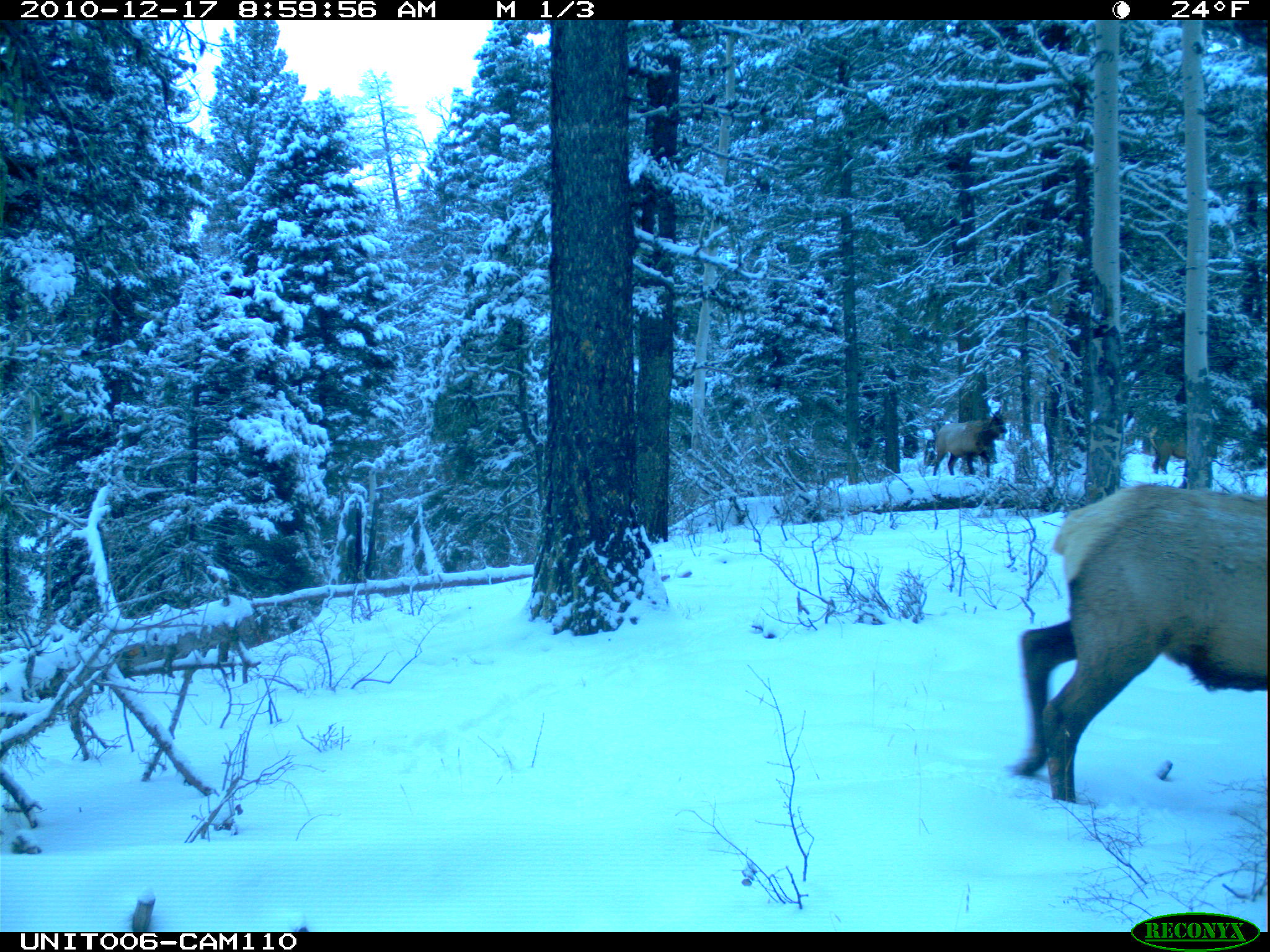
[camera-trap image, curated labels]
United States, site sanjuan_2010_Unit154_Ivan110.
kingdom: Animalia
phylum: Chordata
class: Mammalia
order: Artiodactyla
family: Cervidae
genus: Cervus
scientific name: Cervus elaphus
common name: red deer